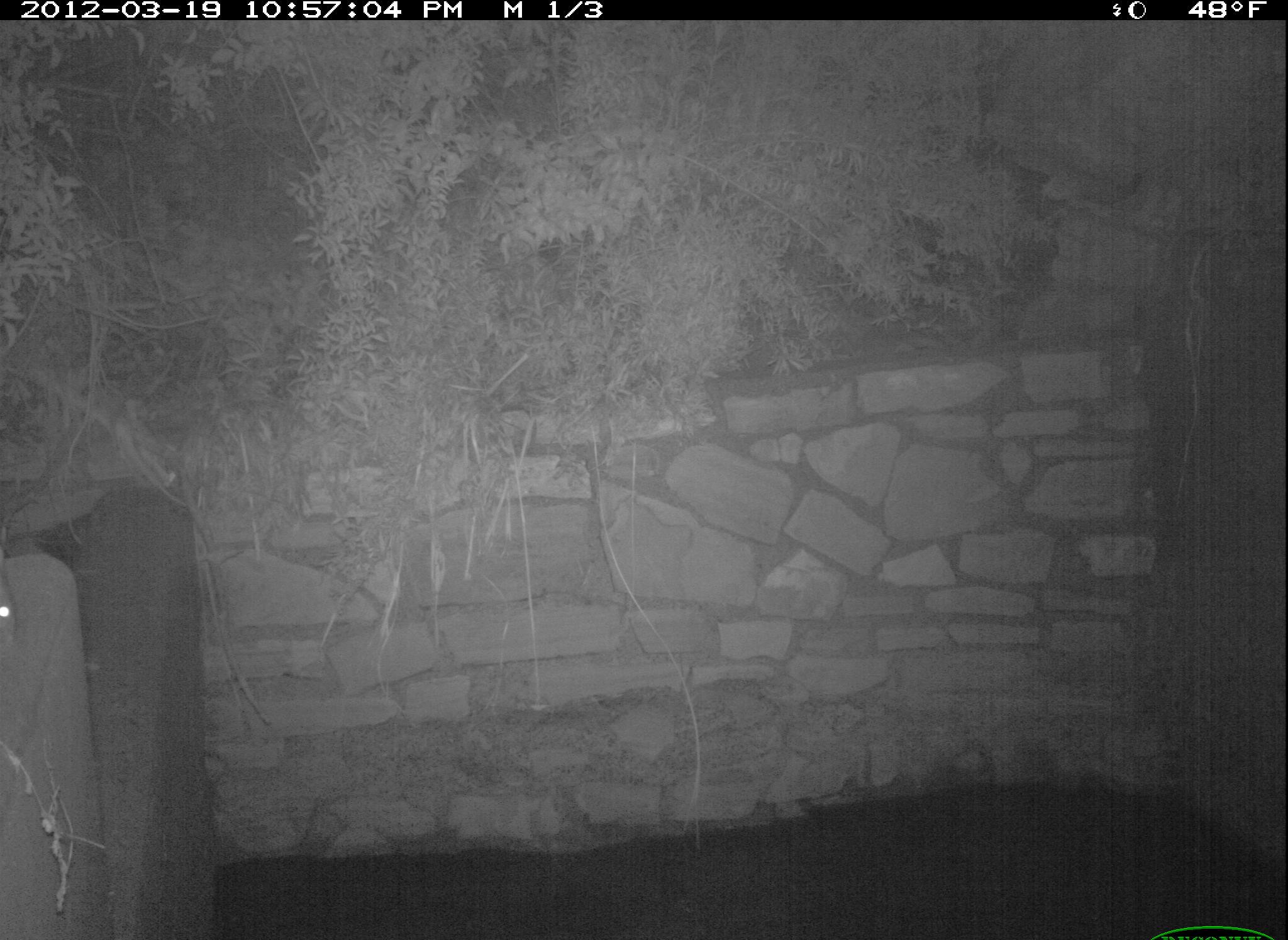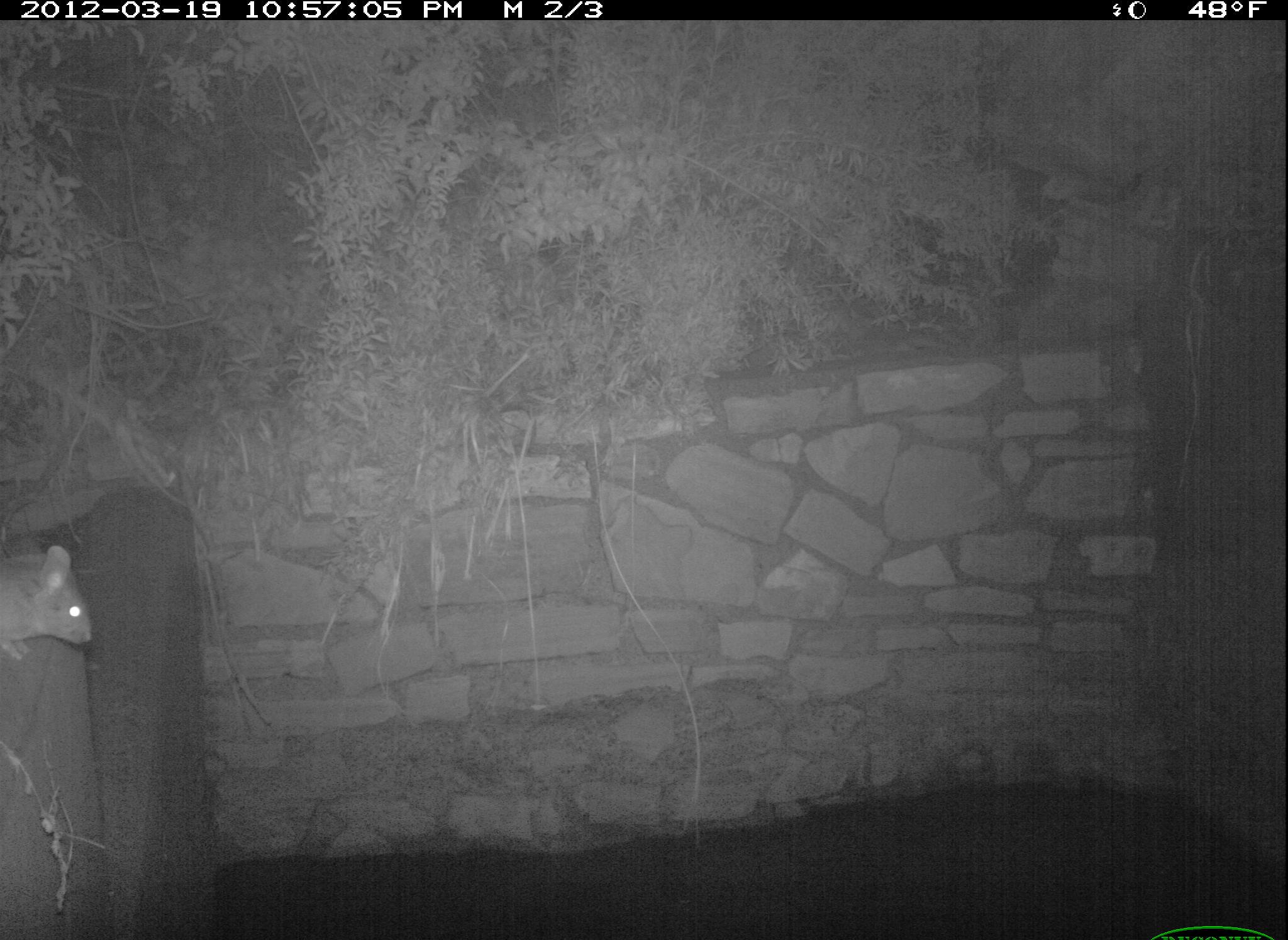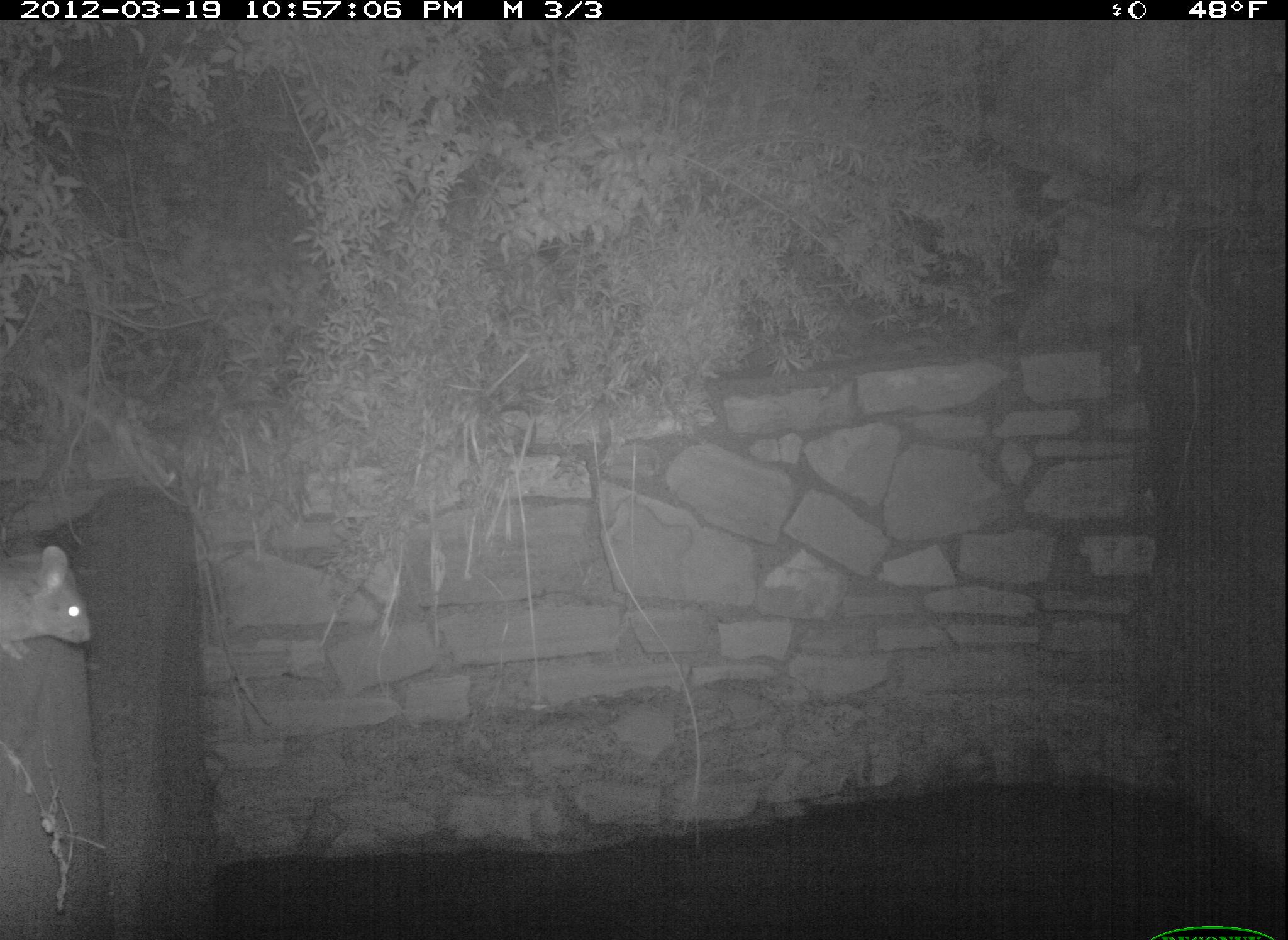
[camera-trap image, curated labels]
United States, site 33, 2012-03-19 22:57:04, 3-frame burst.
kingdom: Animalia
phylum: Chordata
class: Mammalia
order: Rodentia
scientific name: Rodentia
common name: rodent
Rodent (Rodentia).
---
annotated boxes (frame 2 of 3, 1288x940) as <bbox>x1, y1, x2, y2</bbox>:
rodent: <bbox>0, 538, 100, 664</bbox>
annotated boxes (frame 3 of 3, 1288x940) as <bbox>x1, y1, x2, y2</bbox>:
rodent: <bbox>5, 540, 98, 664</bbox>